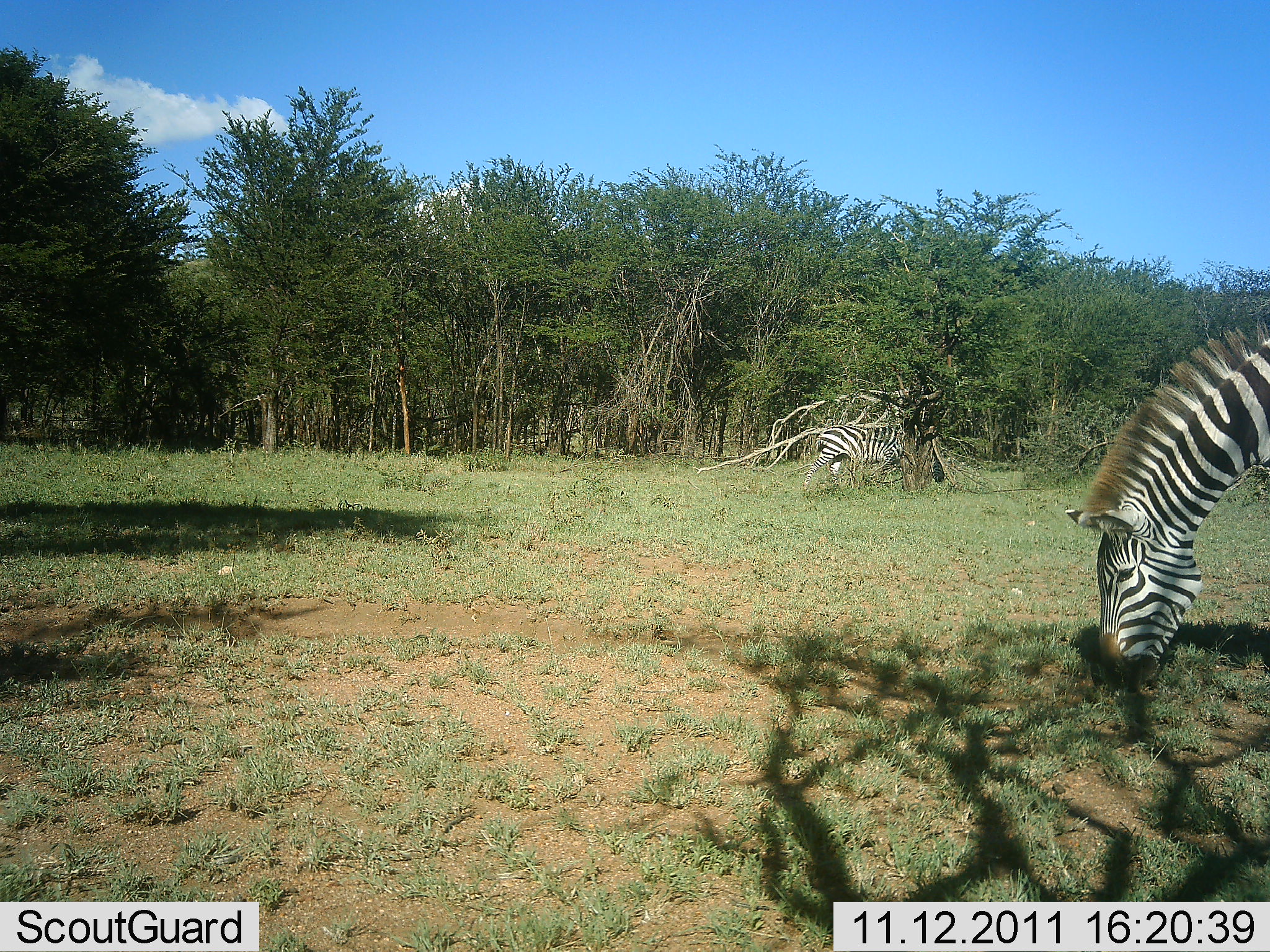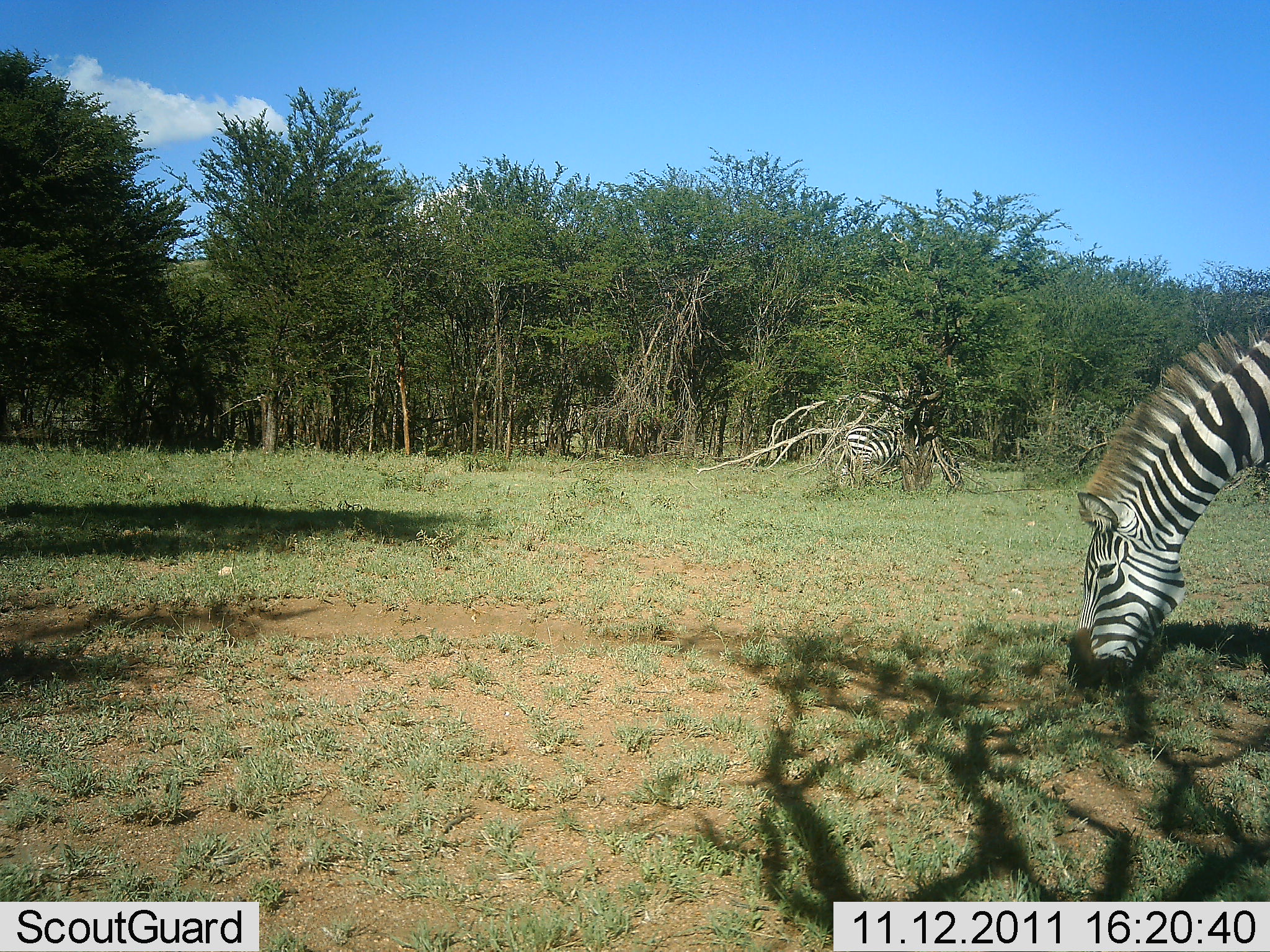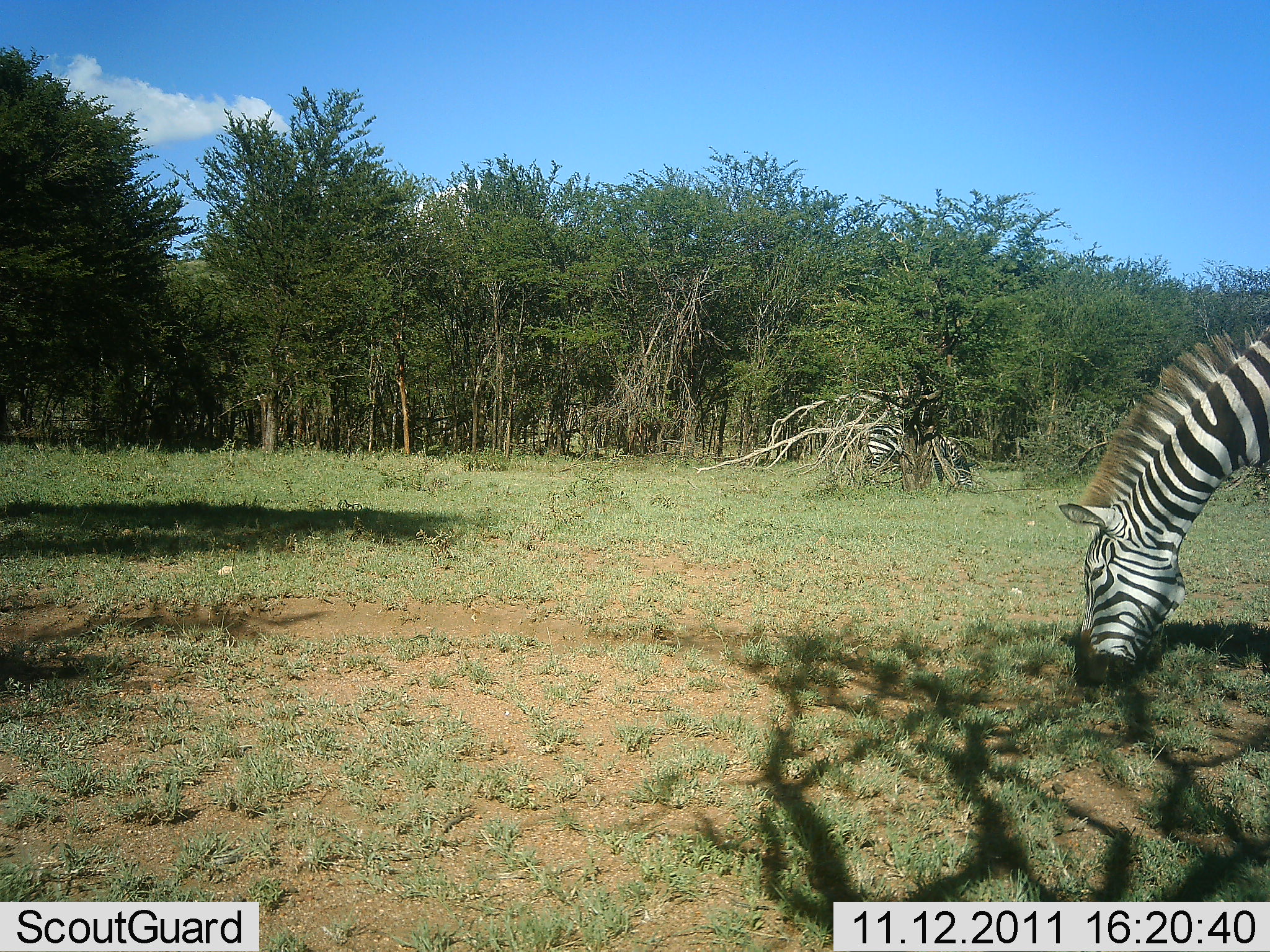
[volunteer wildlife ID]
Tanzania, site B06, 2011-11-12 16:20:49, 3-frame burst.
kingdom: Animalia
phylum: Chordata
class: Mammalia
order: Perissodactyla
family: Equidae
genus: Equus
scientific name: Equus quagga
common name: plains zebra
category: zebra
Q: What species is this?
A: Zebra (plains zebra) (Equus quagga).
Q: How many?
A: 2.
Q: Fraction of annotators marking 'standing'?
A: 10%.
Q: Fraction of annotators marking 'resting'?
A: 0%.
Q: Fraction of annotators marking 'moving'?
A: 10%.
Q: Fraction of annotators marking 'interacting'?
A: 0%.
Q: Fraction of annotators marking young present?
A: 0%.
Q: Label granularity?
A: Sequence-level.